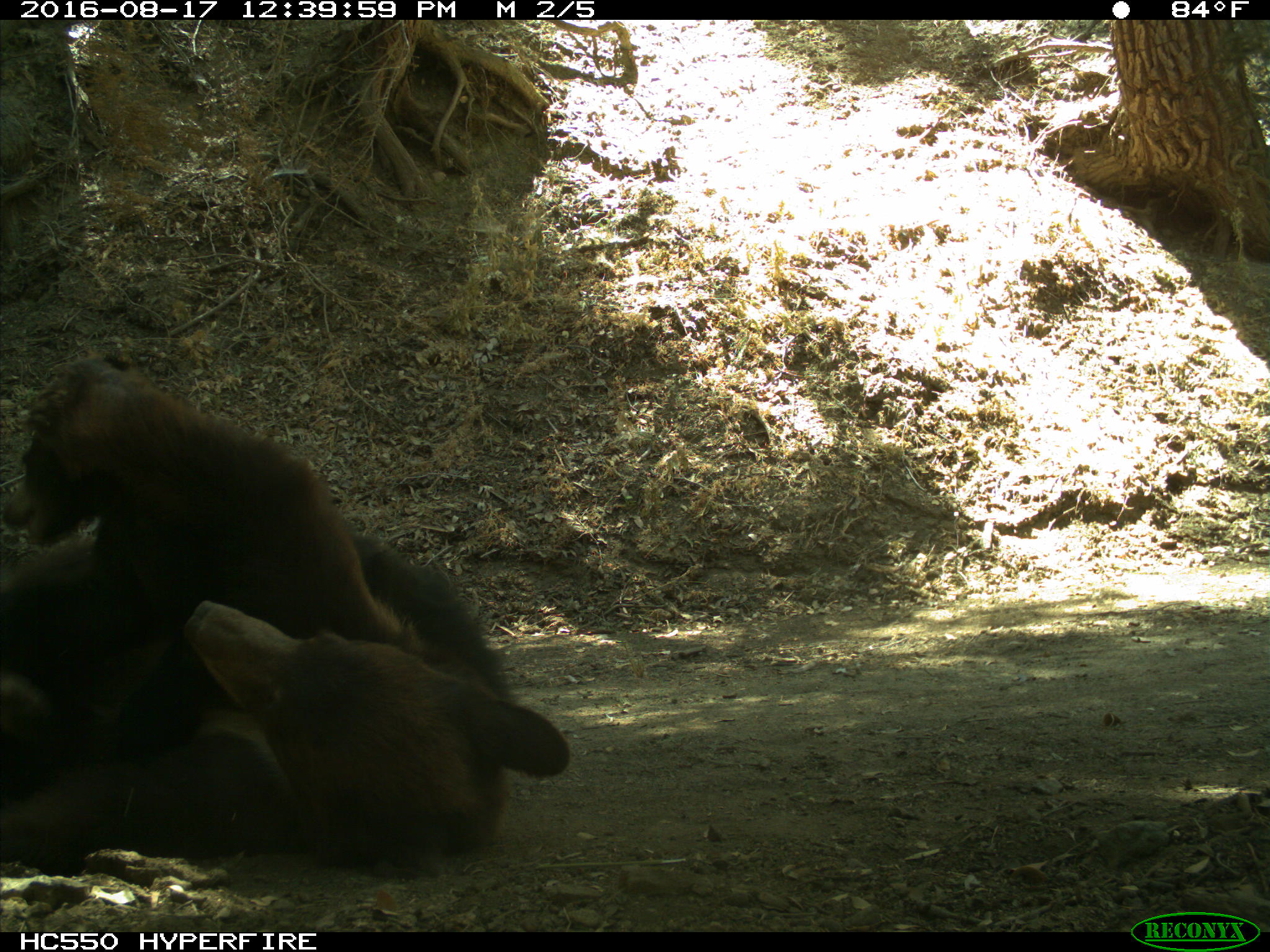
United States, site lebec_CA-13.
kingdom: Animalia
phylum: Chordata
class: Mammalia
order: Carnivora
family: Ursidae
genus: Ursus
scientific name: Ursus americanus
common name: american black bear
Ursus americanus (american black bear).